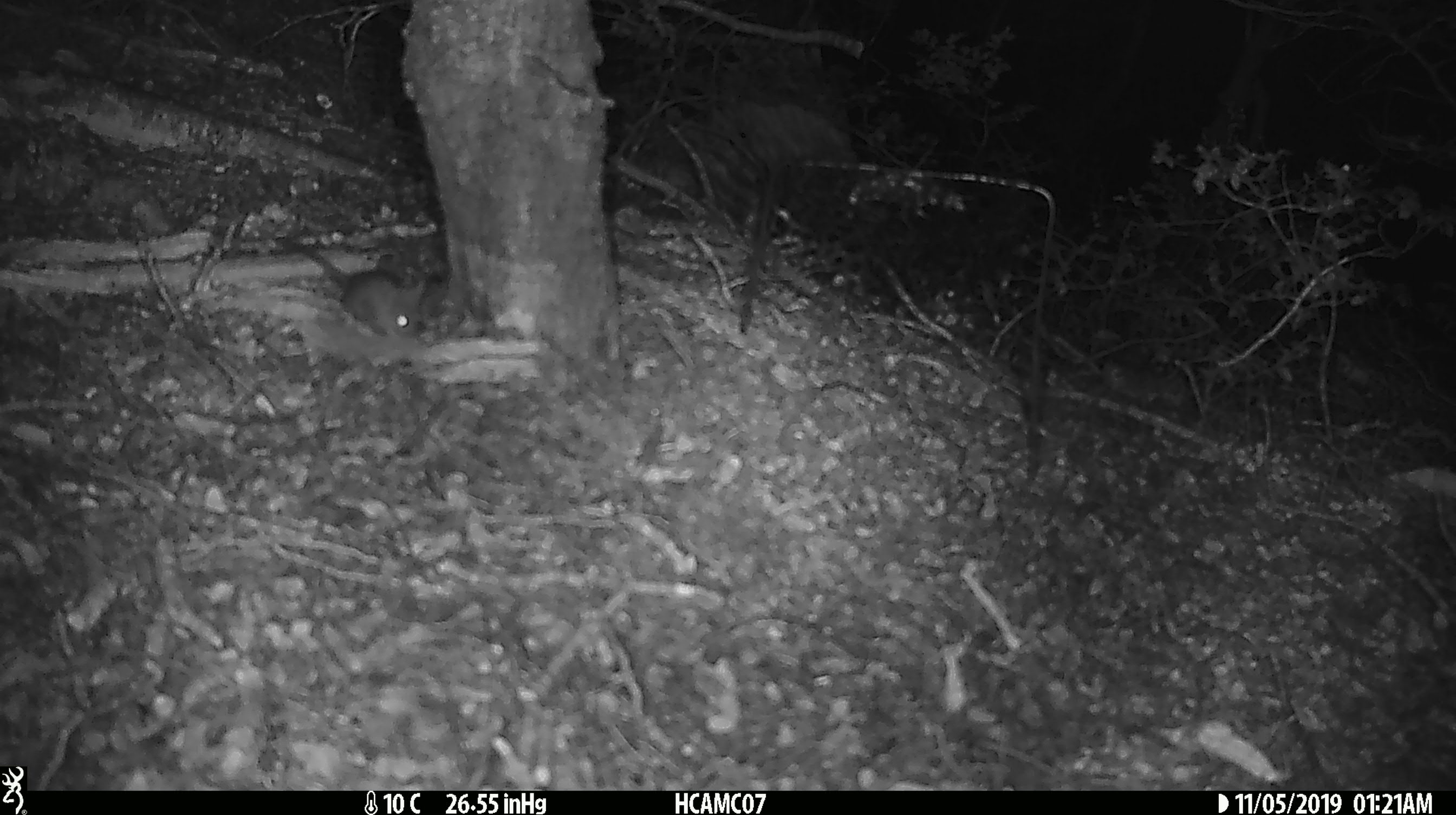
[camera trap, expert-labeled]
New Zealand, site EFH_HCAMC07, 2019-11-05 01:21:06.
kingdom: Animalia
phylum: Chordata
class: Mammalia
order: Rodentia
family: Muridae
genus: Mus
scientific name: Mus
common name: mouse